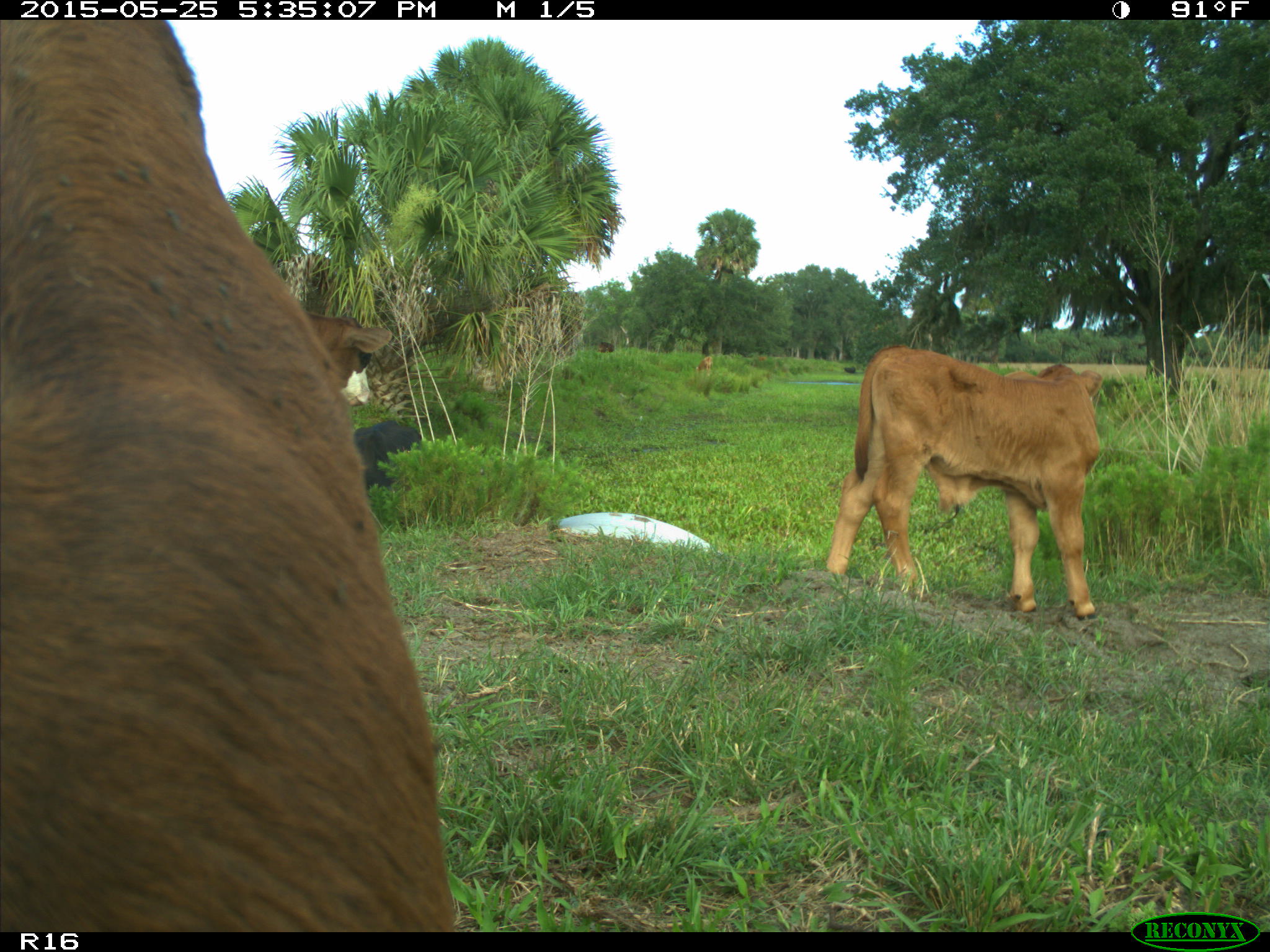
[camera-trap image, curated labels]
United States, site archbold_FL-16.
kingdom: Animalia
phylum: Chordata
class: Mammalia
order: Artiodactyla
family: Bovidae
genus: Bos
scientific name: Bos taurus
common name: domestic cow